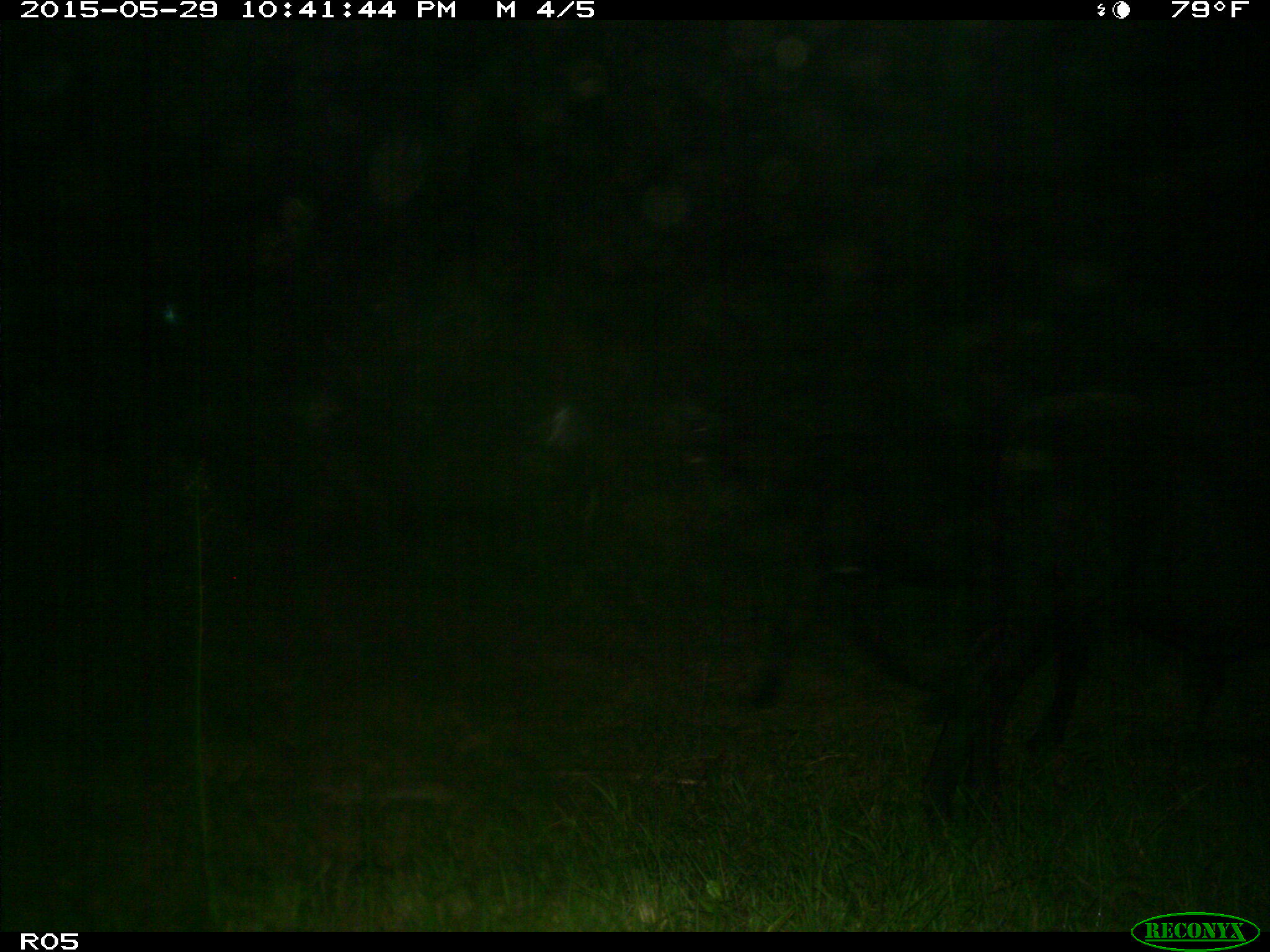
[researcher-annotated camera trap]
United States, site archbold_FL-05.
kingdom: Animalia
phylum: Chordata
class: Mammalia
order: Artiodactyla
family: Bovidae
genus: Bos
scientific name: Bos taurus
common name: domestic cow